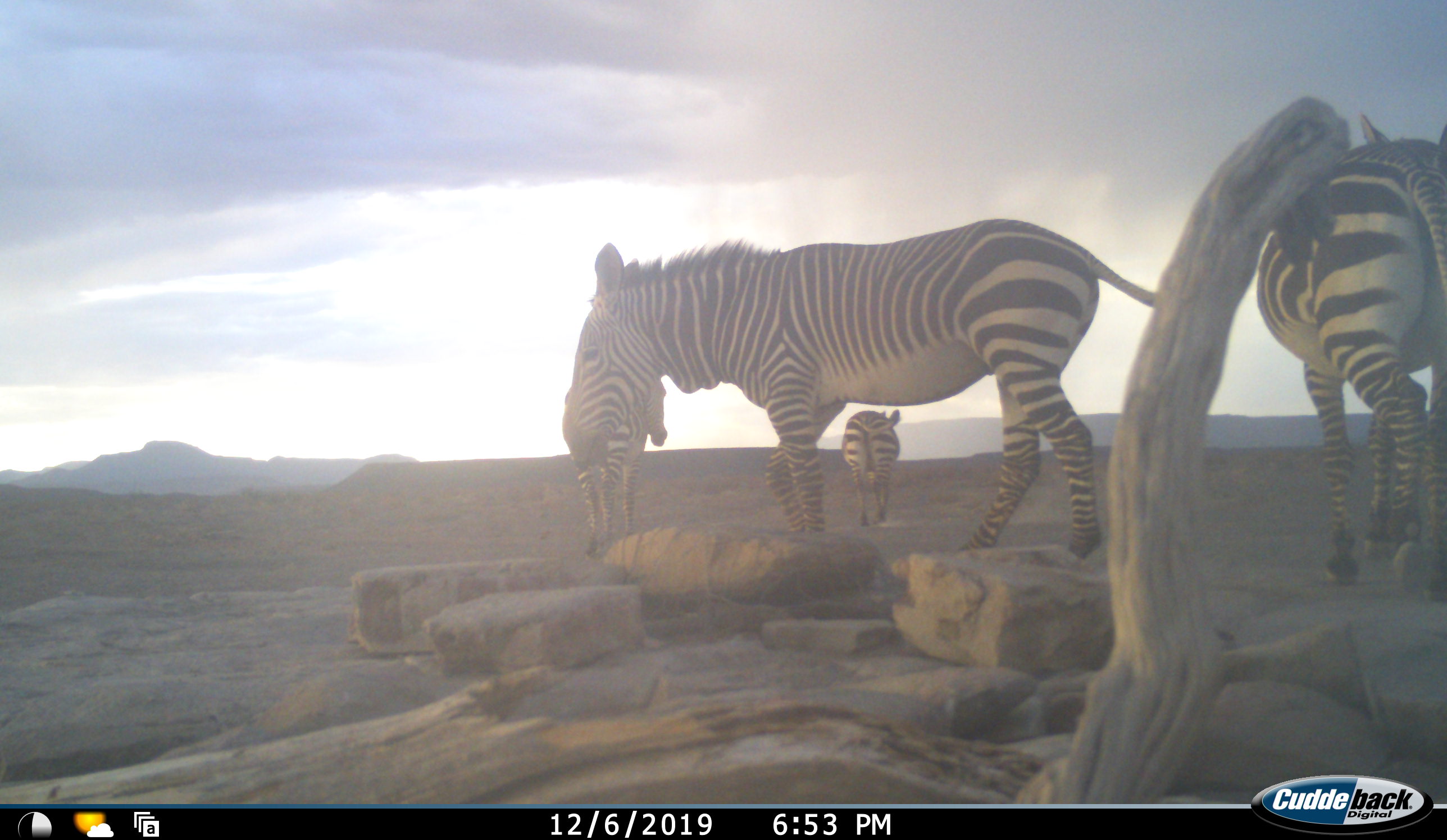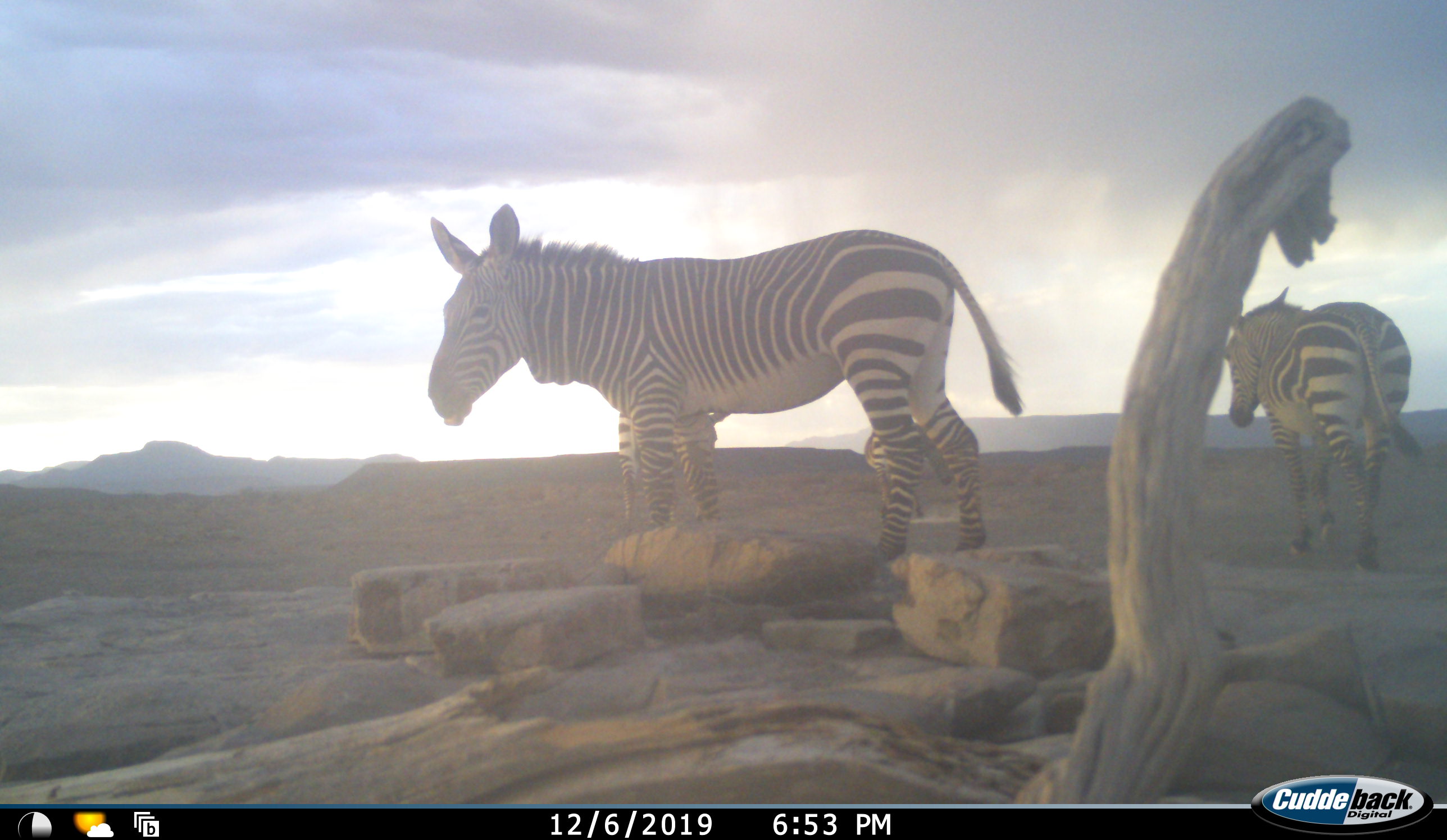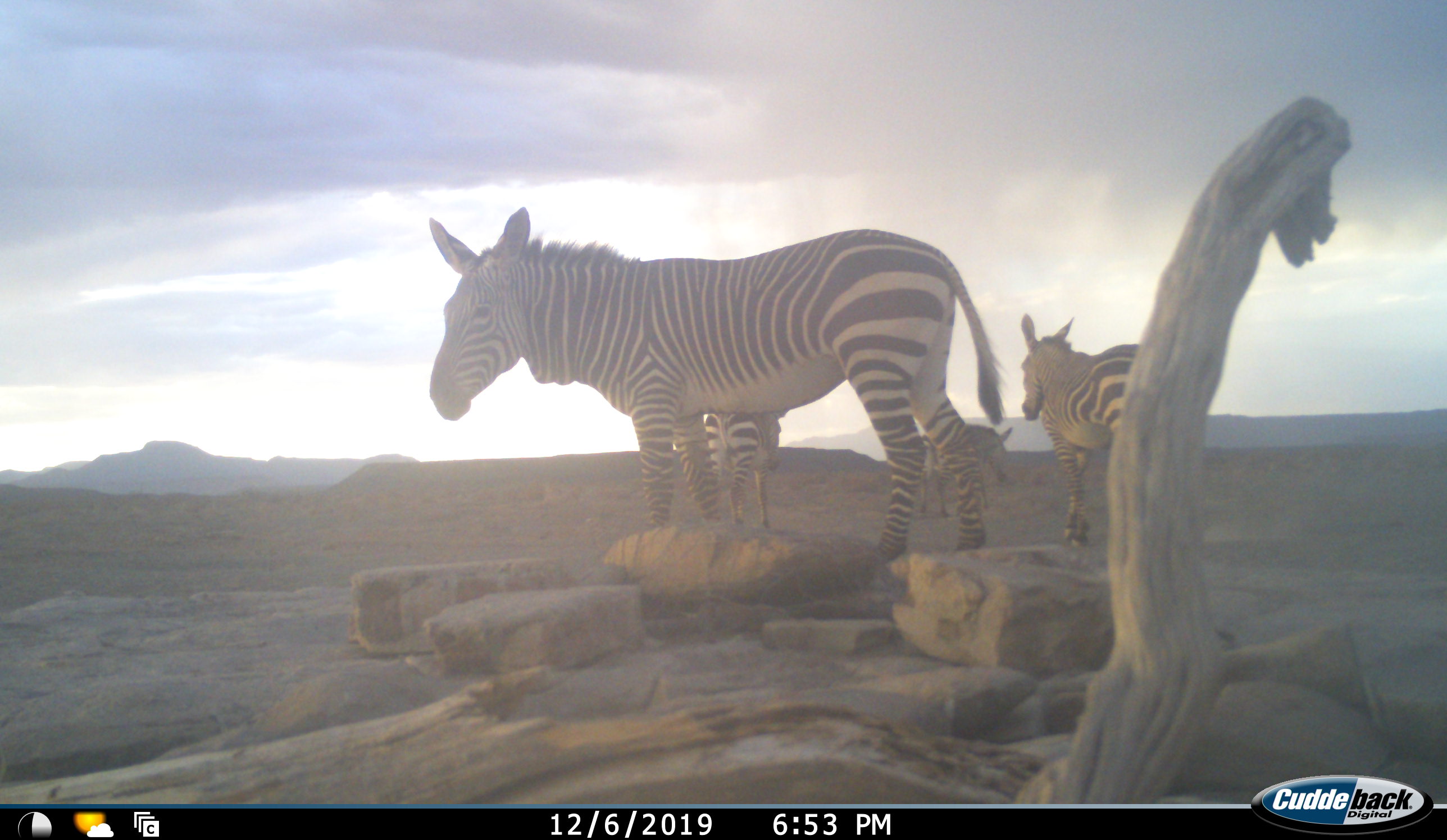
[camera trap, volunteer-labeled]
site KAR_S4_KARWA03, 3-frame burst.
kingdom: Animalia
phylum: Chordata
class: Mammalia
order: Perissodactyla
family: Equidae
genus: Equus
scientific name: Equus zebra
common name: mountain zebra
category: zebramountain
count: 4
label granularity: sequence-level